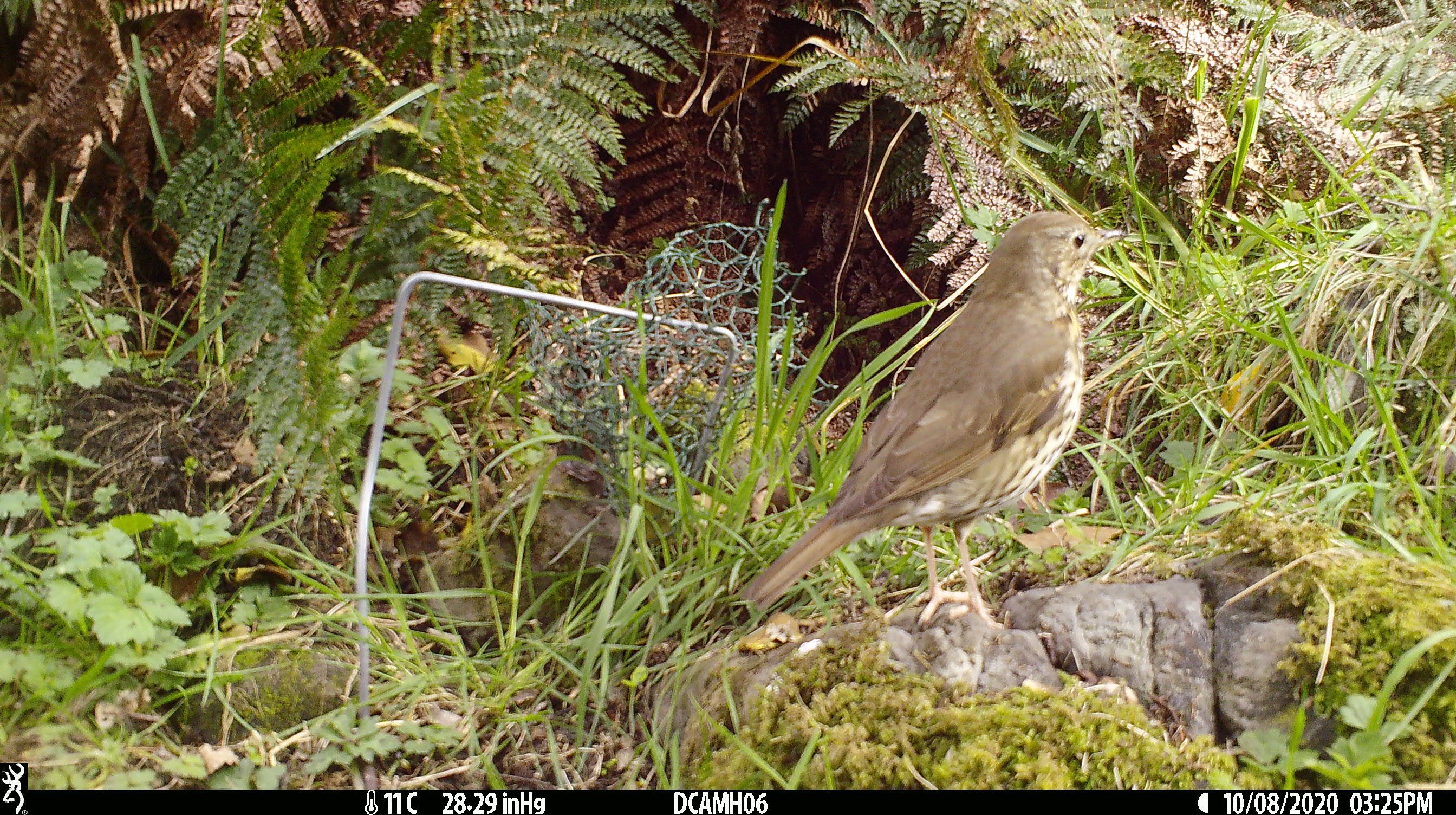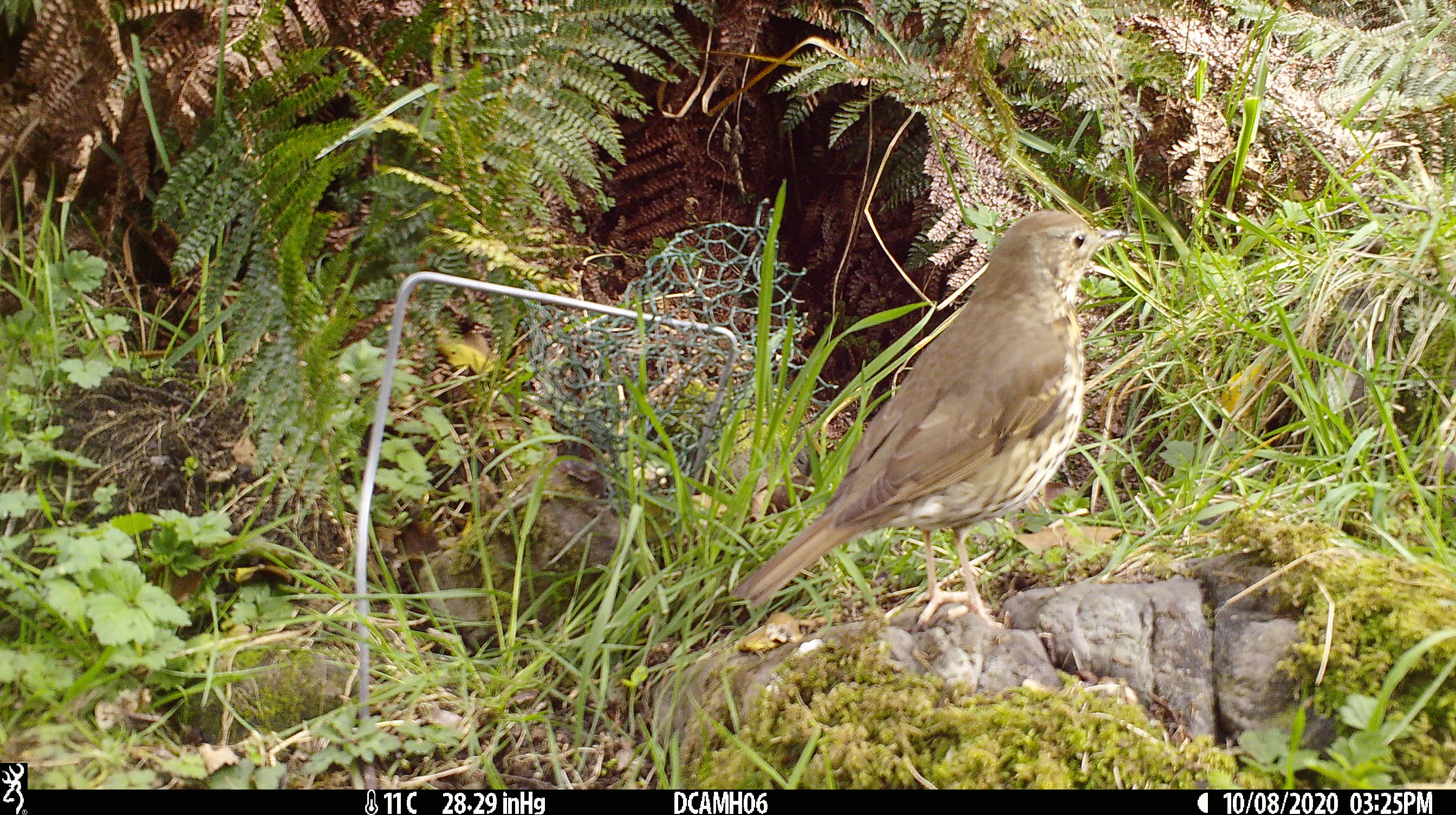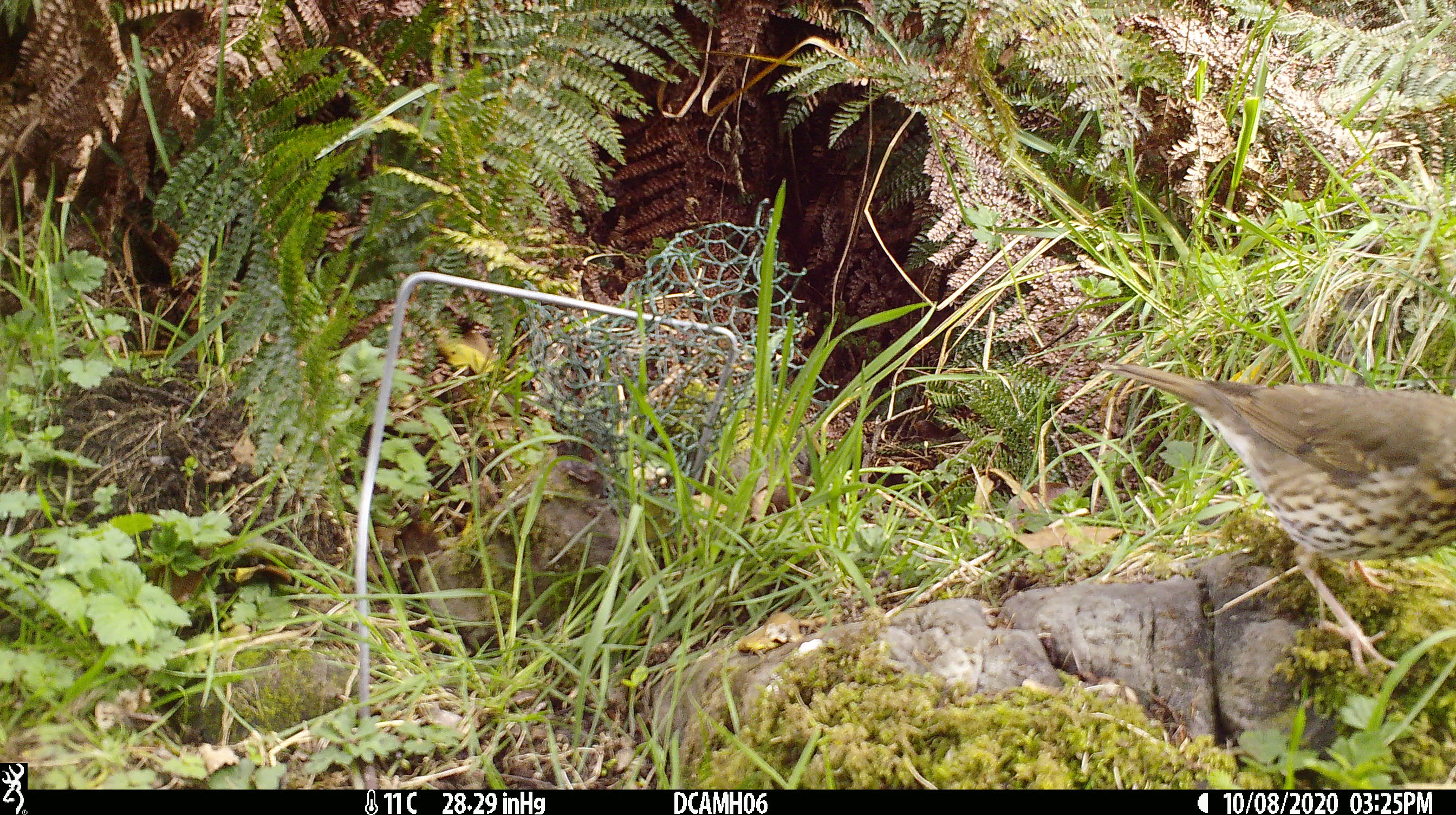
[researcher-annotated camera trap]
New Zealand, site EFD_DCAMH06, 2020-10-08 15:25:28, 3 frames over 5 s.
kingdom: Animalia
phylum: Chordata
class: Aves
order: Passeriformes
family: Turdidae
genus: Turdus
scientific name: Turdus philomelos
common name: song thrush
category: thrush